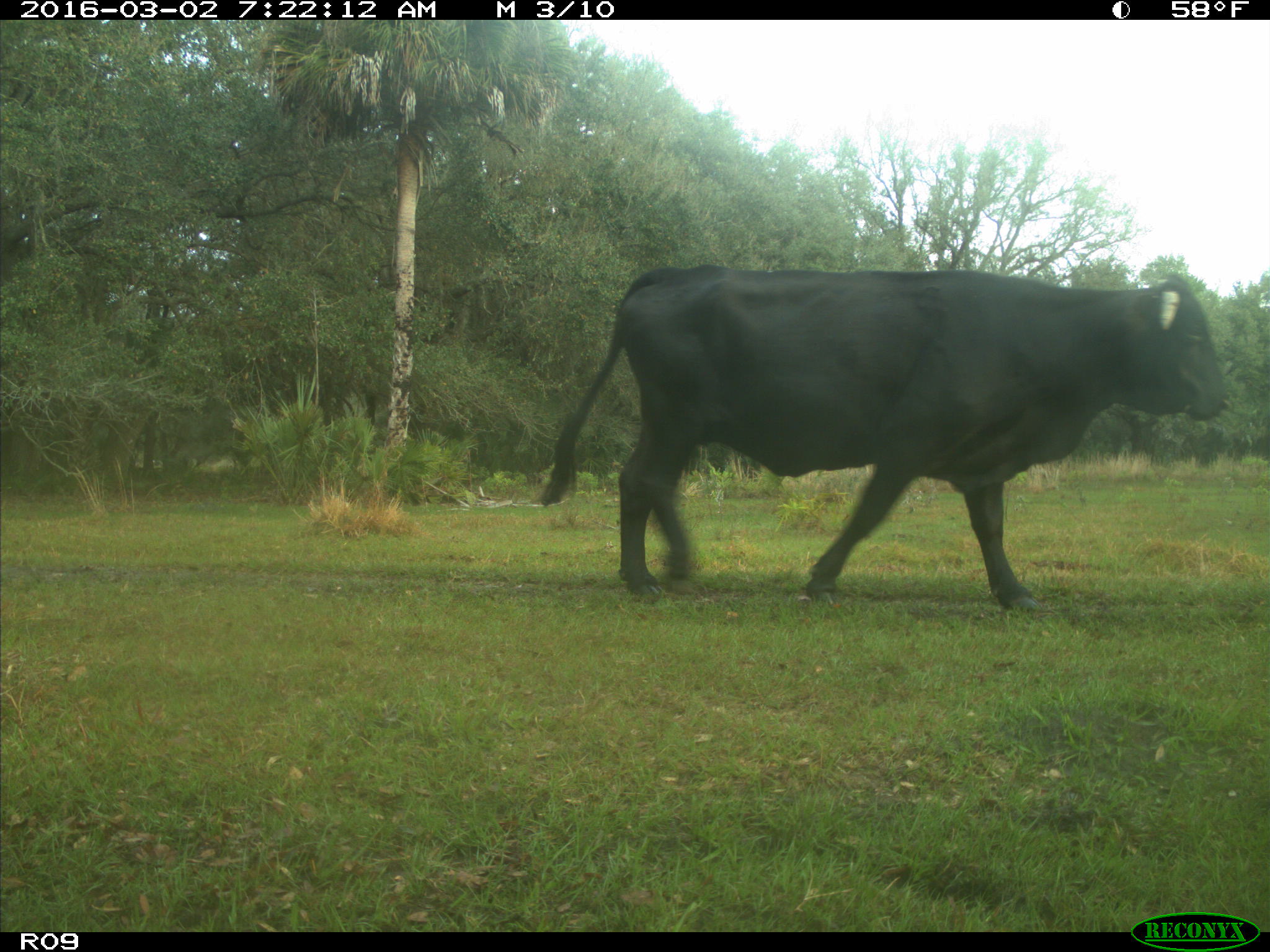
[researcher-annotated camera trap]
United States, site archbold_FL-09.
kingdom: Animalia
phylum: Chordata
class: Mammalia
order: Artiodactyla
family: Bovidae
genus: Bos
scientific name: Bos taurus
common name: domestic cow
Bos taurus (domestic cow).